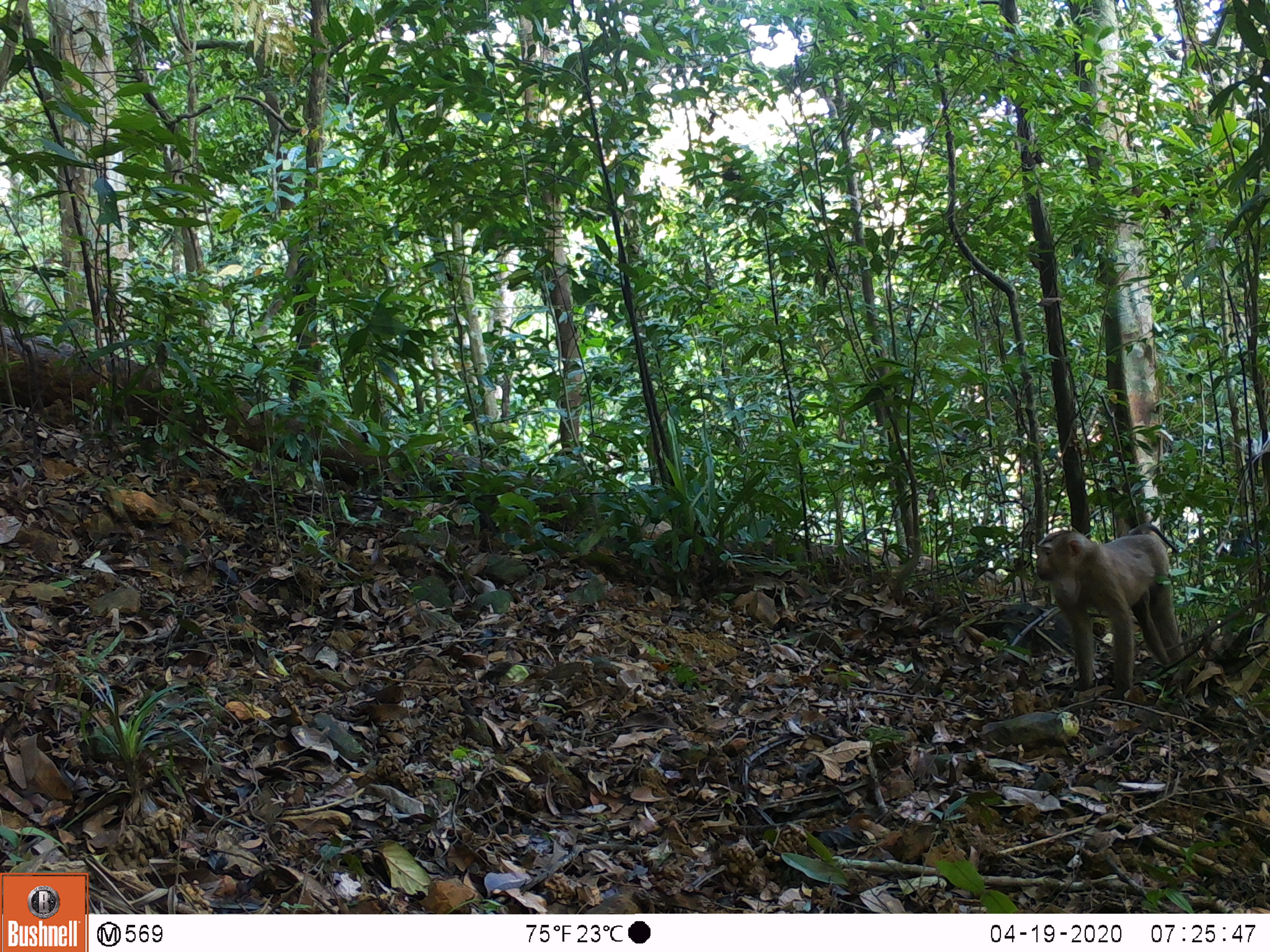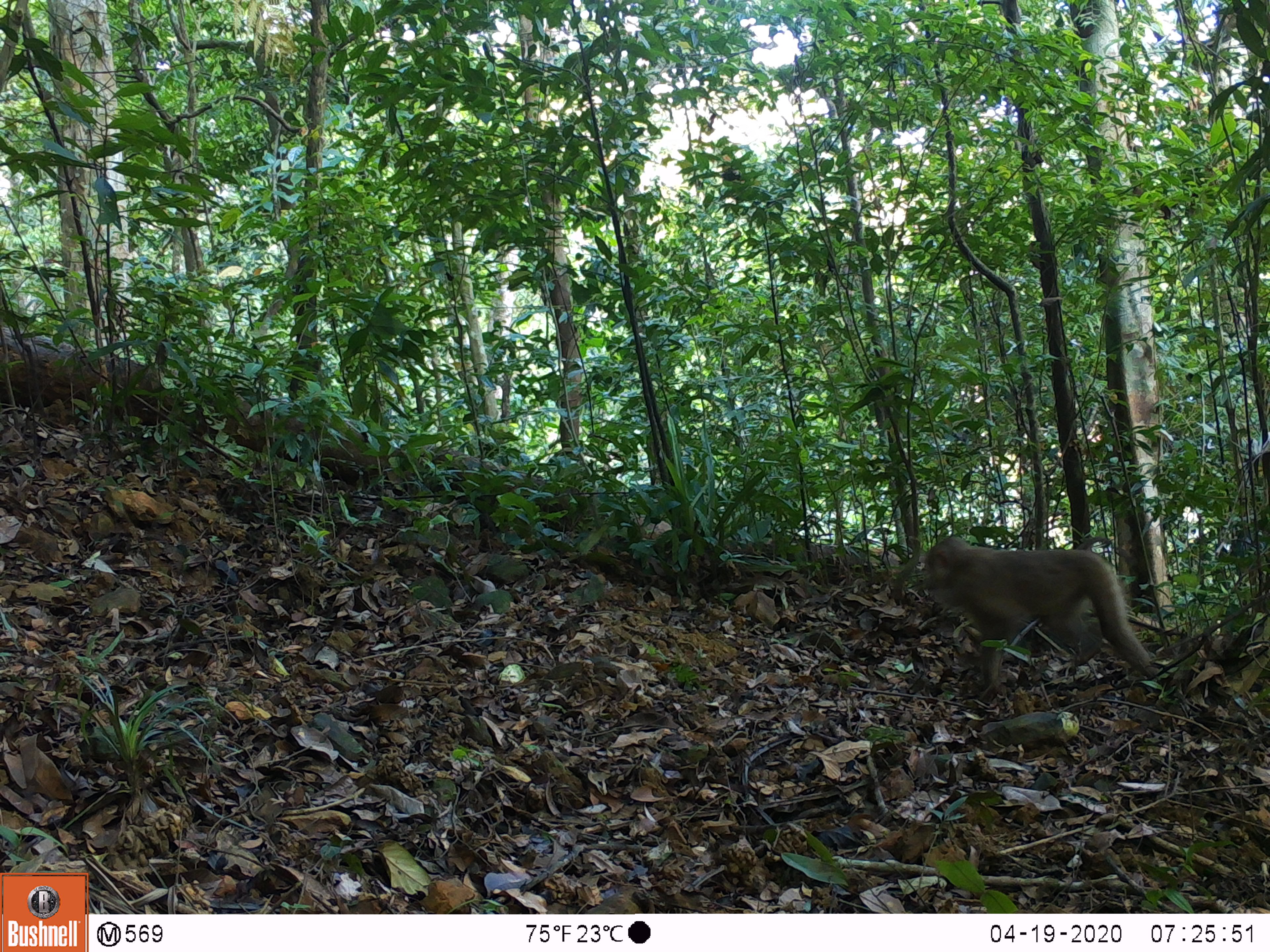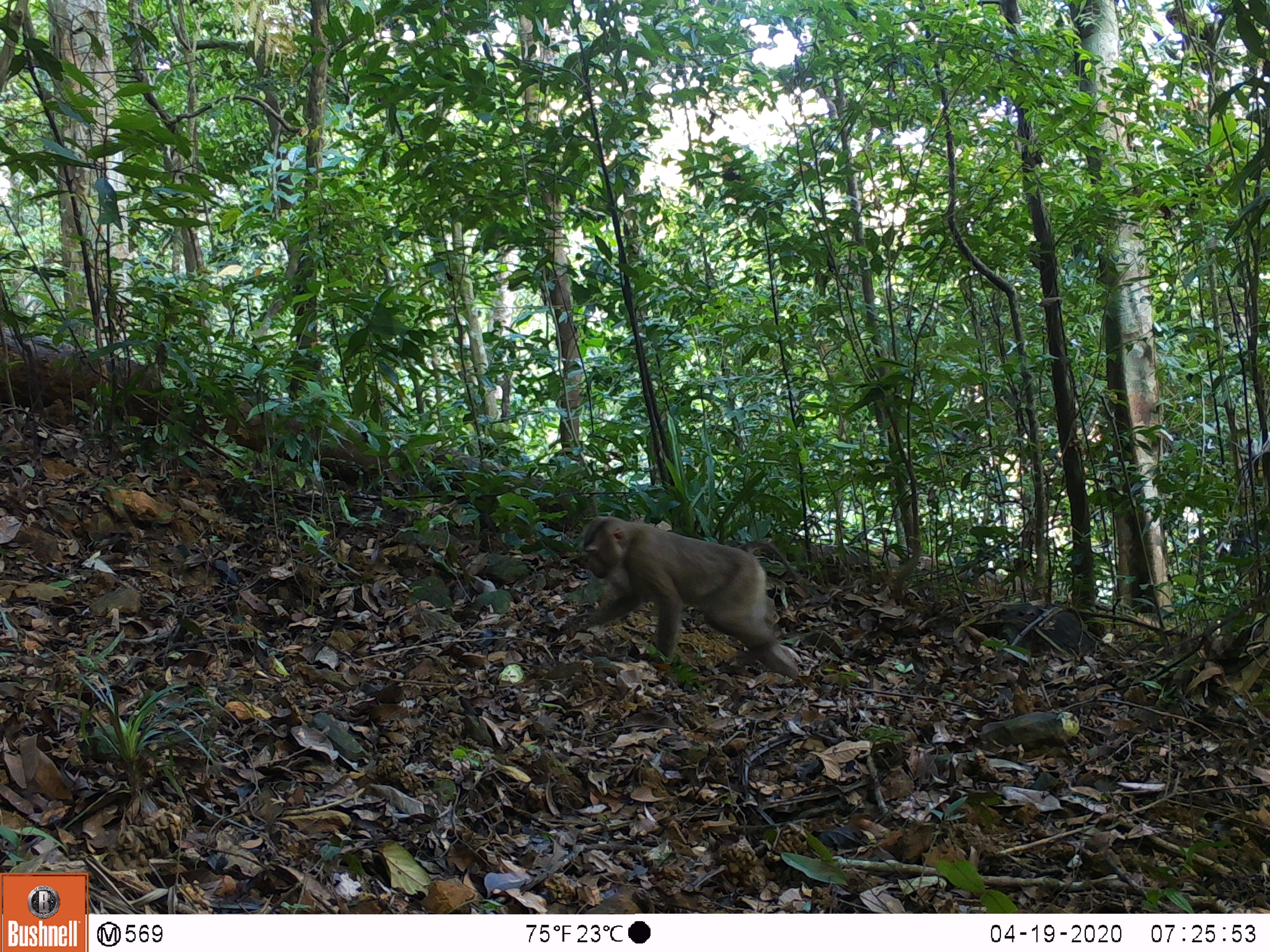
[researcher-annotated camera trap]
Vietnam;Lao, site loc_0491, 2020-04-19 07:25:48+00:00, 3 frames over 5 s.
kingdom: Animalia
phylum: Chordata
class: Mammalia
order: Primates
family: Cercopithecidae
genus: Macaca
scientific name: Macaca nemestrina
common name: pig-tailed macaque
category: pig tailed macaque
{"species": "pig tailed macaque (pig-tailed macaque) (Macaca nemestrina)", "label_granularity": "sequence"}